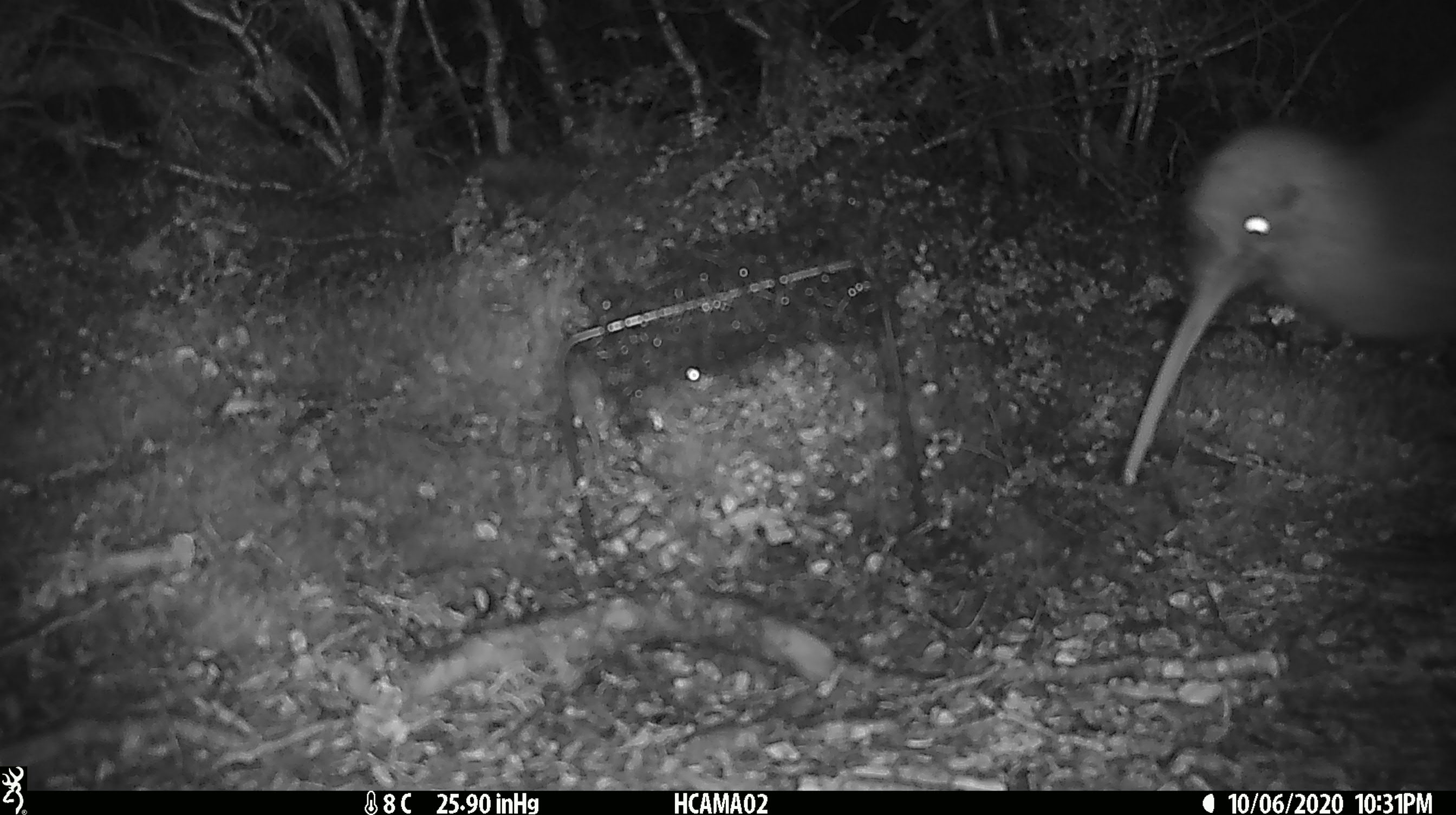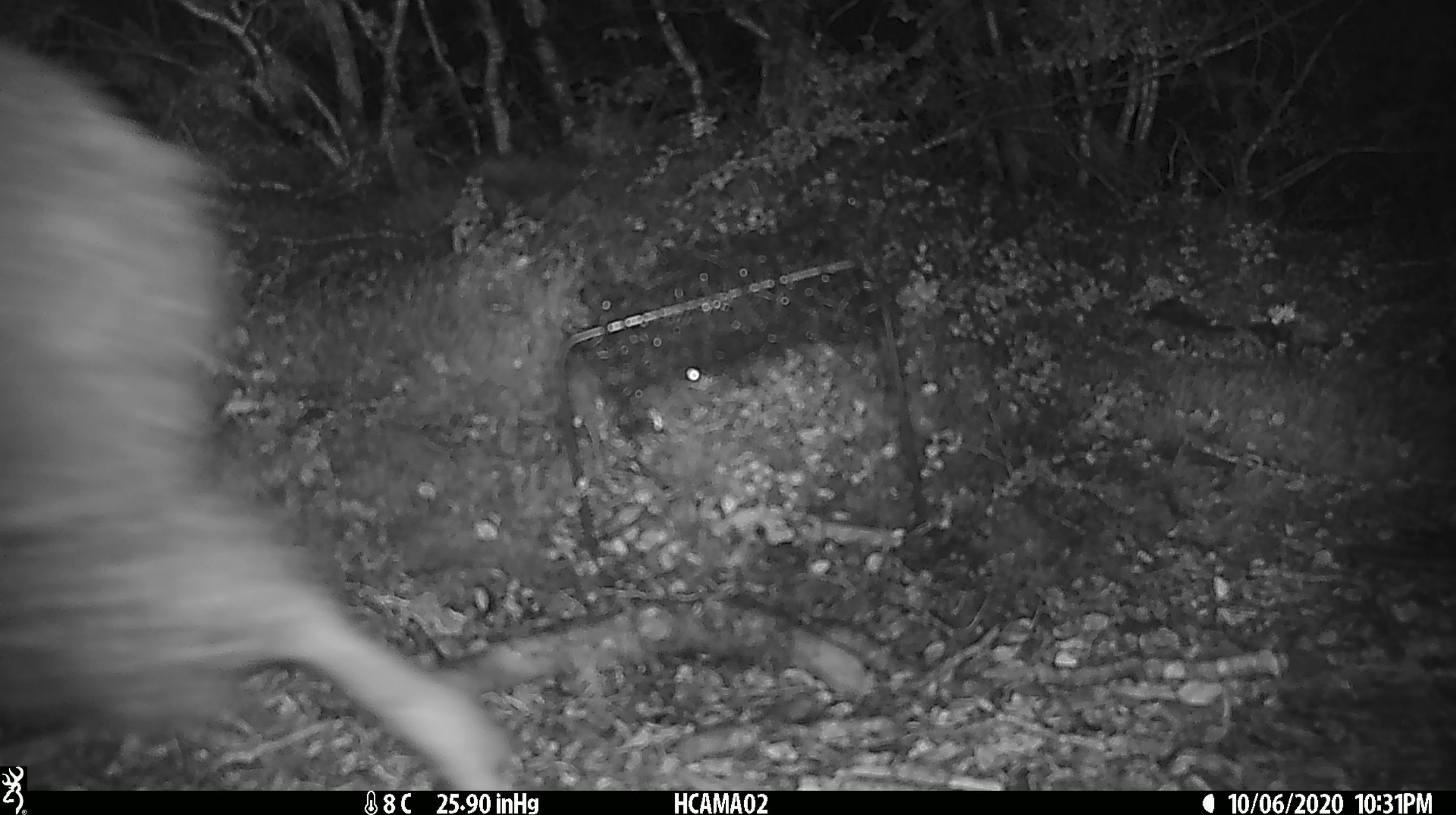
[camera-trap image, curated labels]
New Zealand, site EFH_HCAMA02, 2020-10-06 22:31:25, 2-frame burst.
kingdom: Animalia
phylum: Chordata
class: Aves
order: Apterygiformes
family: Apterygidae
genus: Apteryx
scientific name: Apteryx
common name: kiwi